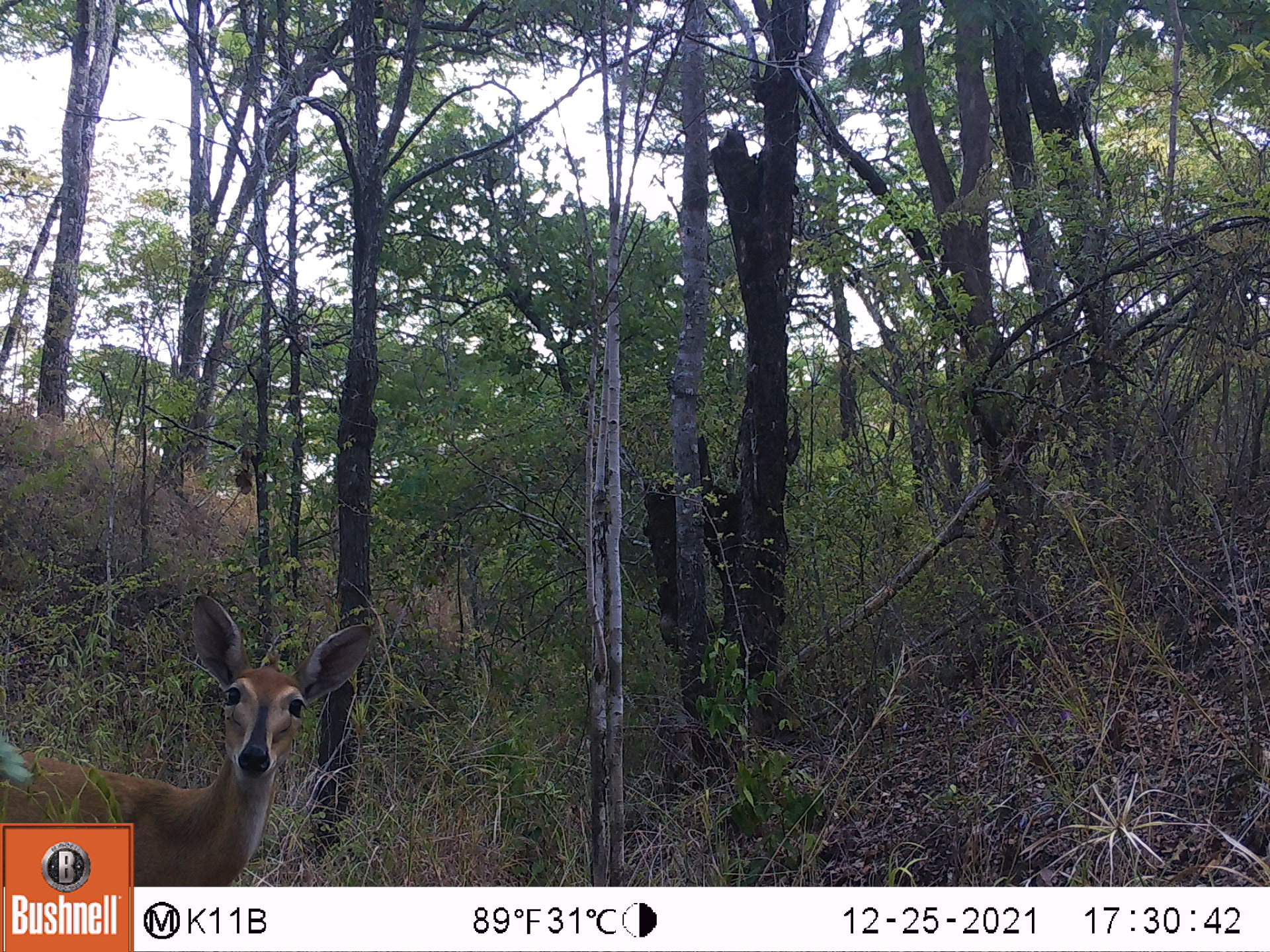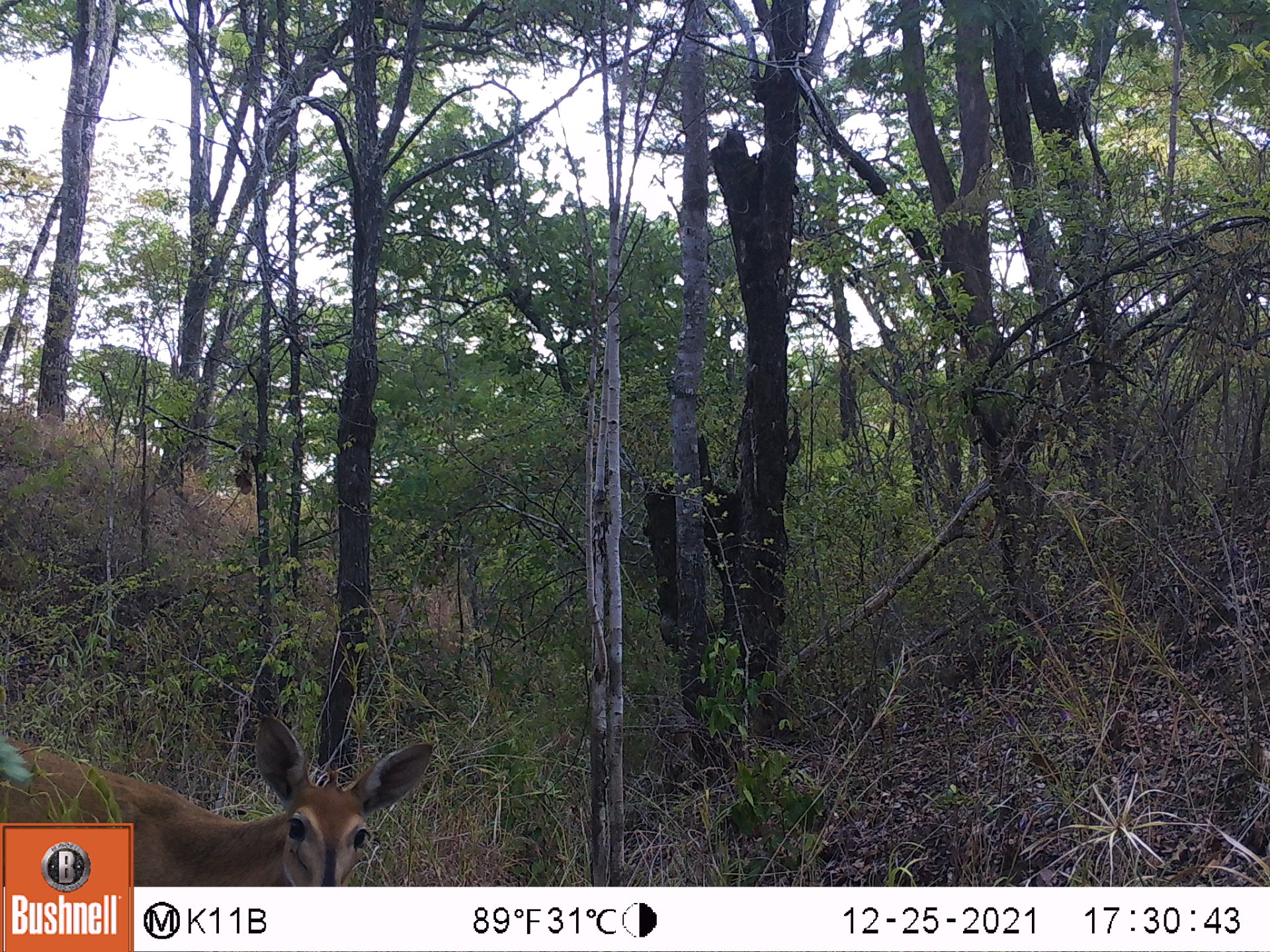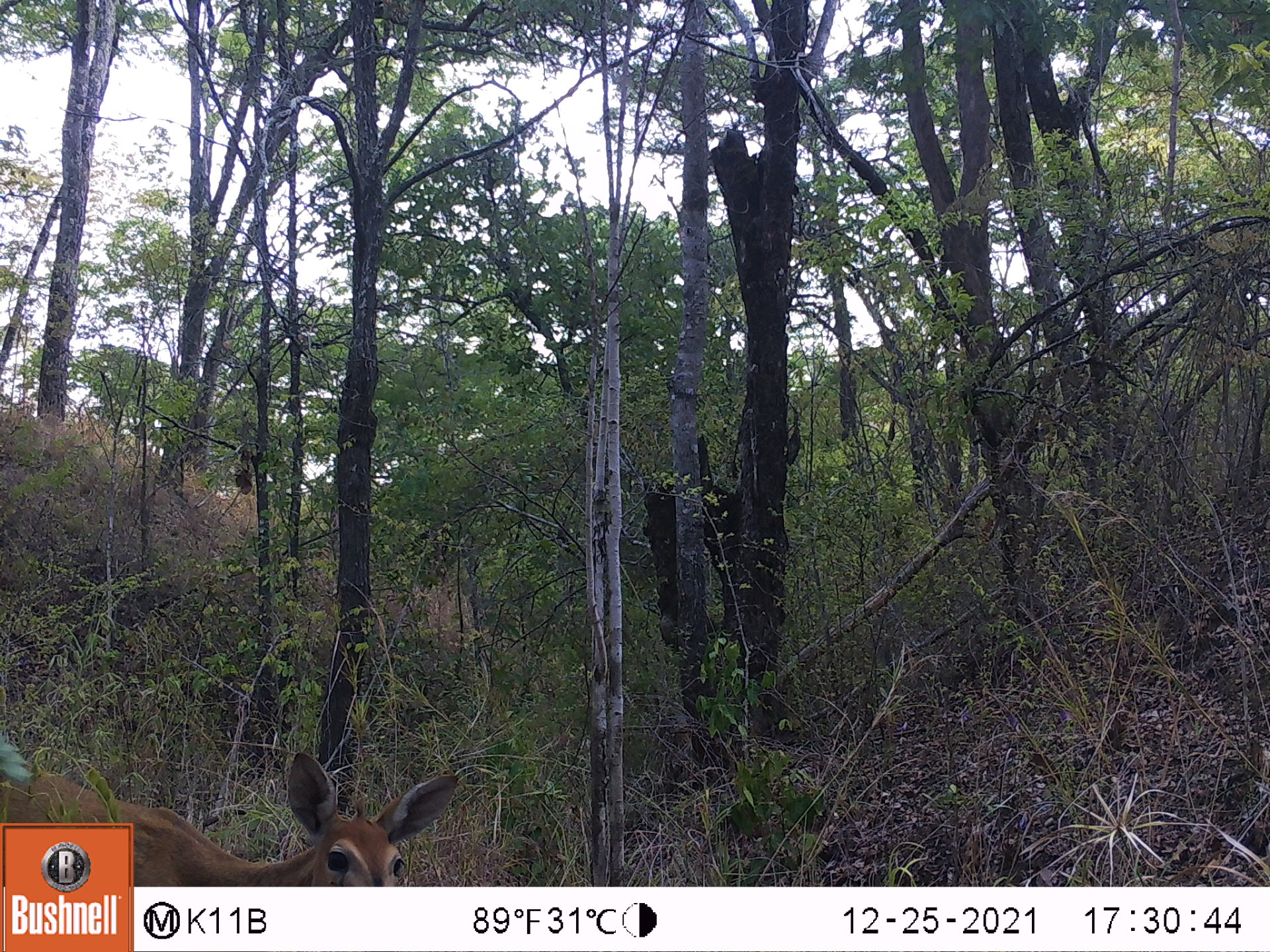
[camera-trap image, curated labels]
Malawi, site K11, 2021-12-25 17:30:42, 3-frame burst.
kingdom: Animalia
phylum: Chordata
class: Mammalia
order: Artiodactyla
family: Bovidae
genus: Sylvicapra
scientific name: Sylvicapra grimmia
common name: common duiker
Common duiker (Sylvicapra grimmia), count 1.